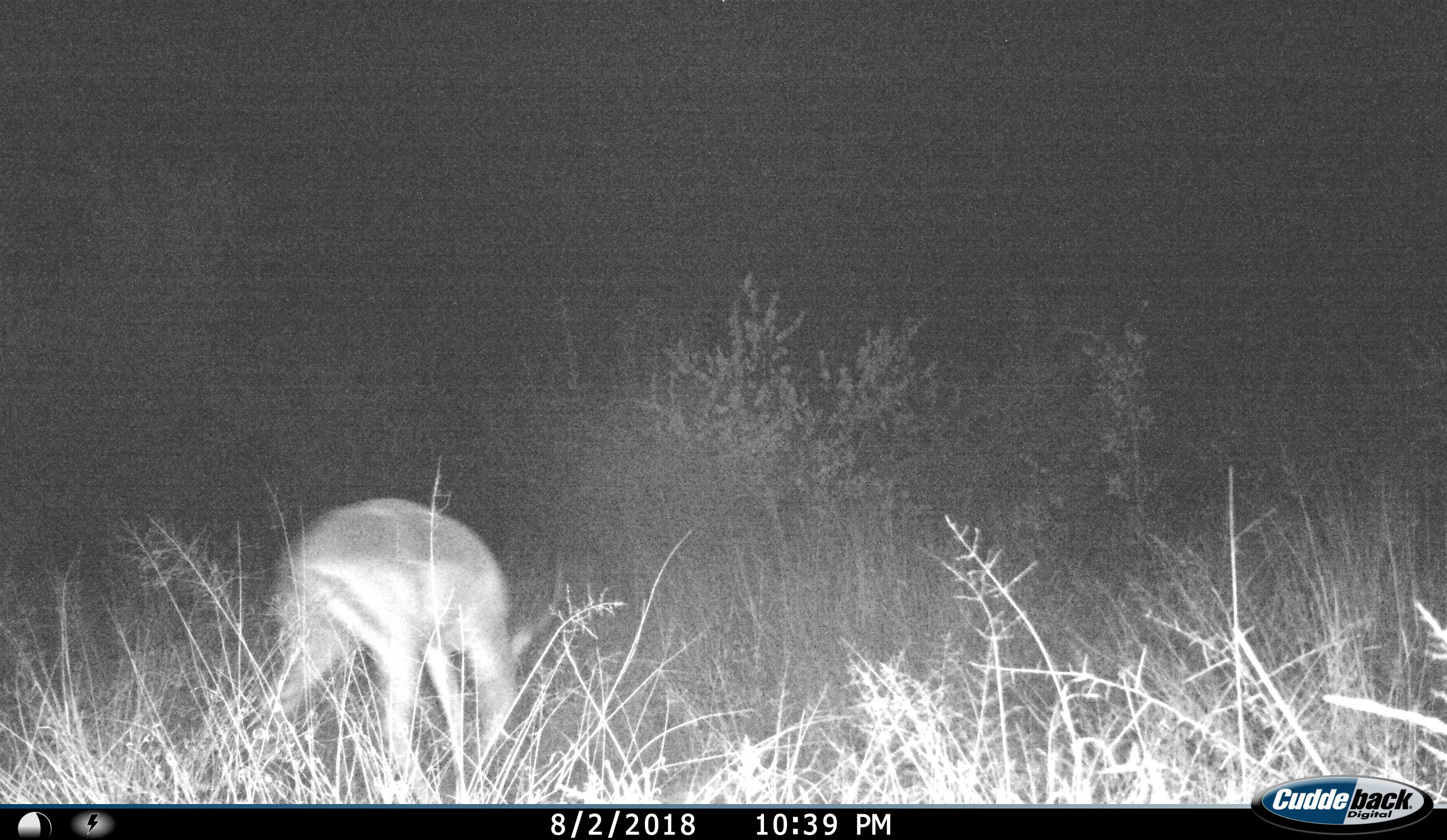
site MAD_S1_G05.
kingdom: Animalia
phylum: Chordata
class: Mammalia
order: Artiodactyla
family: Bovidae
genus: Aepyceros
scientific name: Aepyceros melampus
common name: impala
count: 1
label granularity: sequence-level